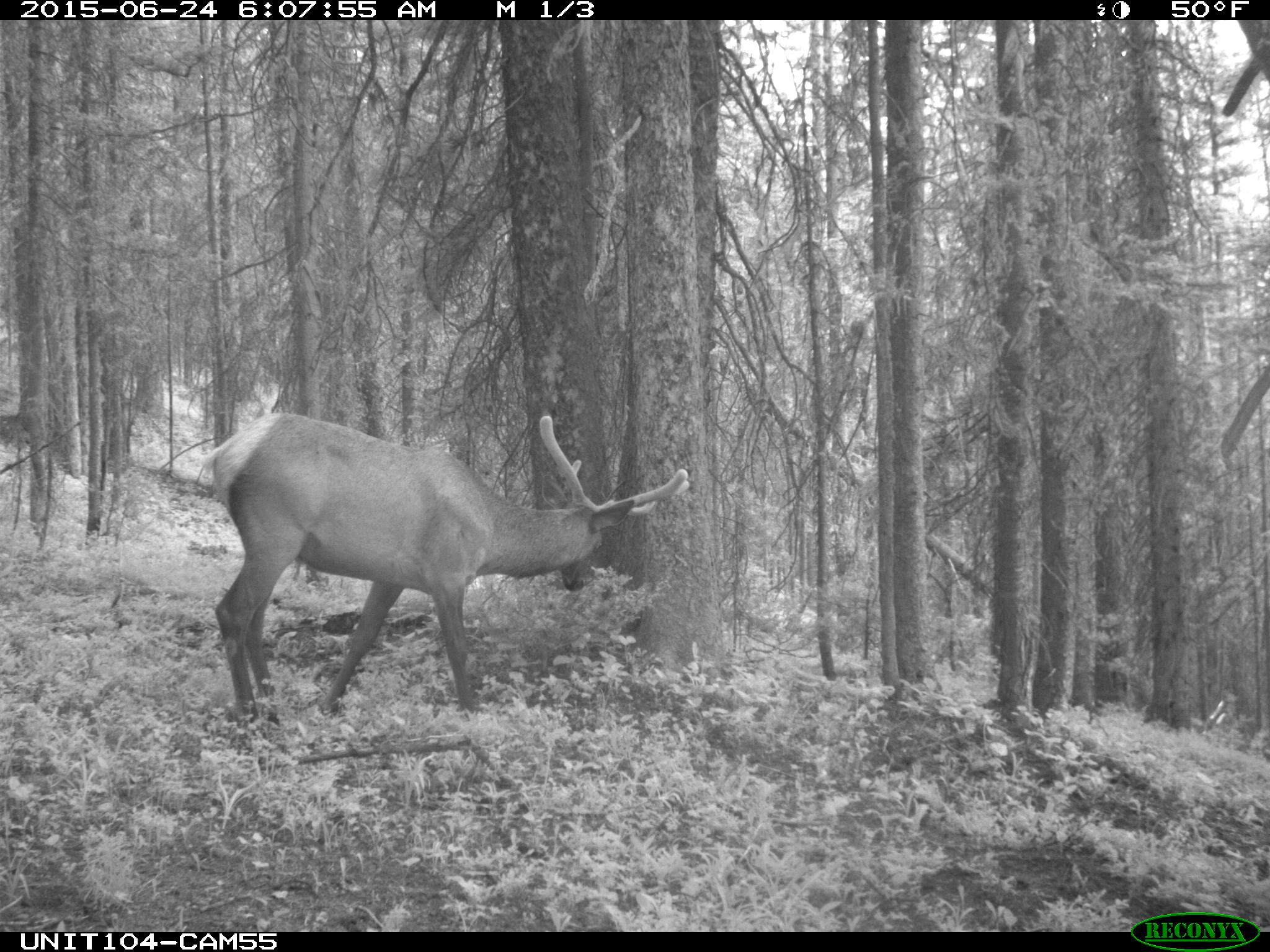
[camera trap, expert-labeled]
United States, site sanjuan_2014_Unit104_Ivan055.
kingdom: Animalia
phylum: Chordata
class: Mammalia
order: Artiodactyla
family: Cervidae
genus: Cervus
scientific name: Cervus elaphus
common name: red deer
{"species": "Cervus elaphus (red deer)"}